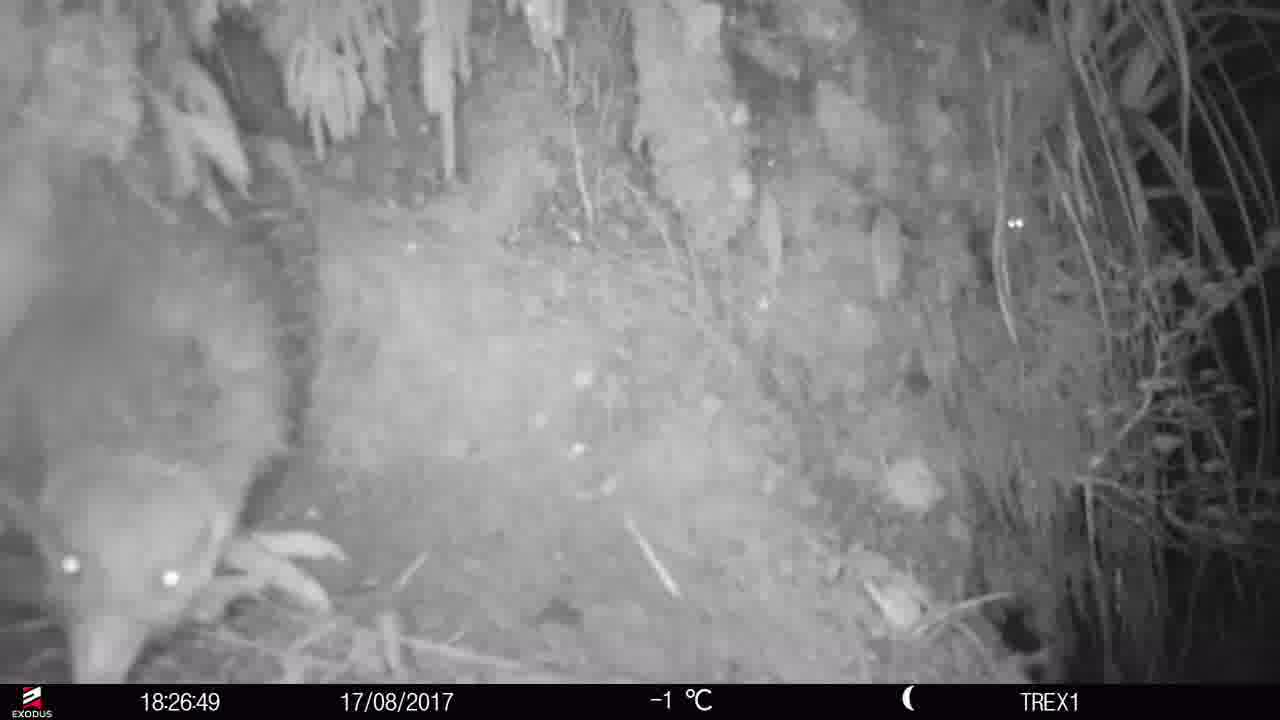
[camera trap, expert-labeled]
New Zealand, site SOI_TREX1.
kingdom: Animalia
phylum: Chordata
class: Aves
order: Apterygiformes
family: Apterygidae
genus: Apteryx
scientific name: Apteryx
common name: kiwi